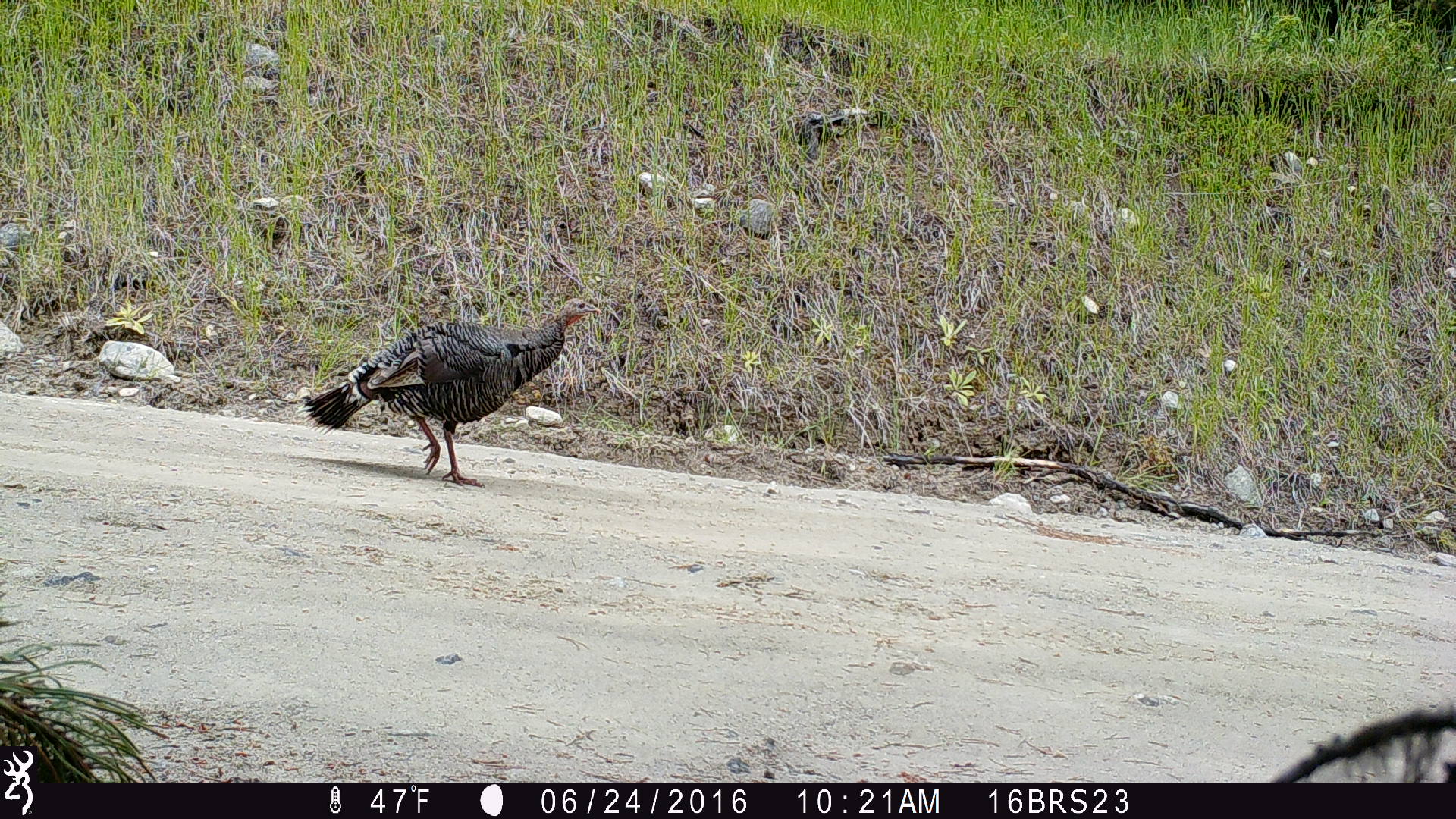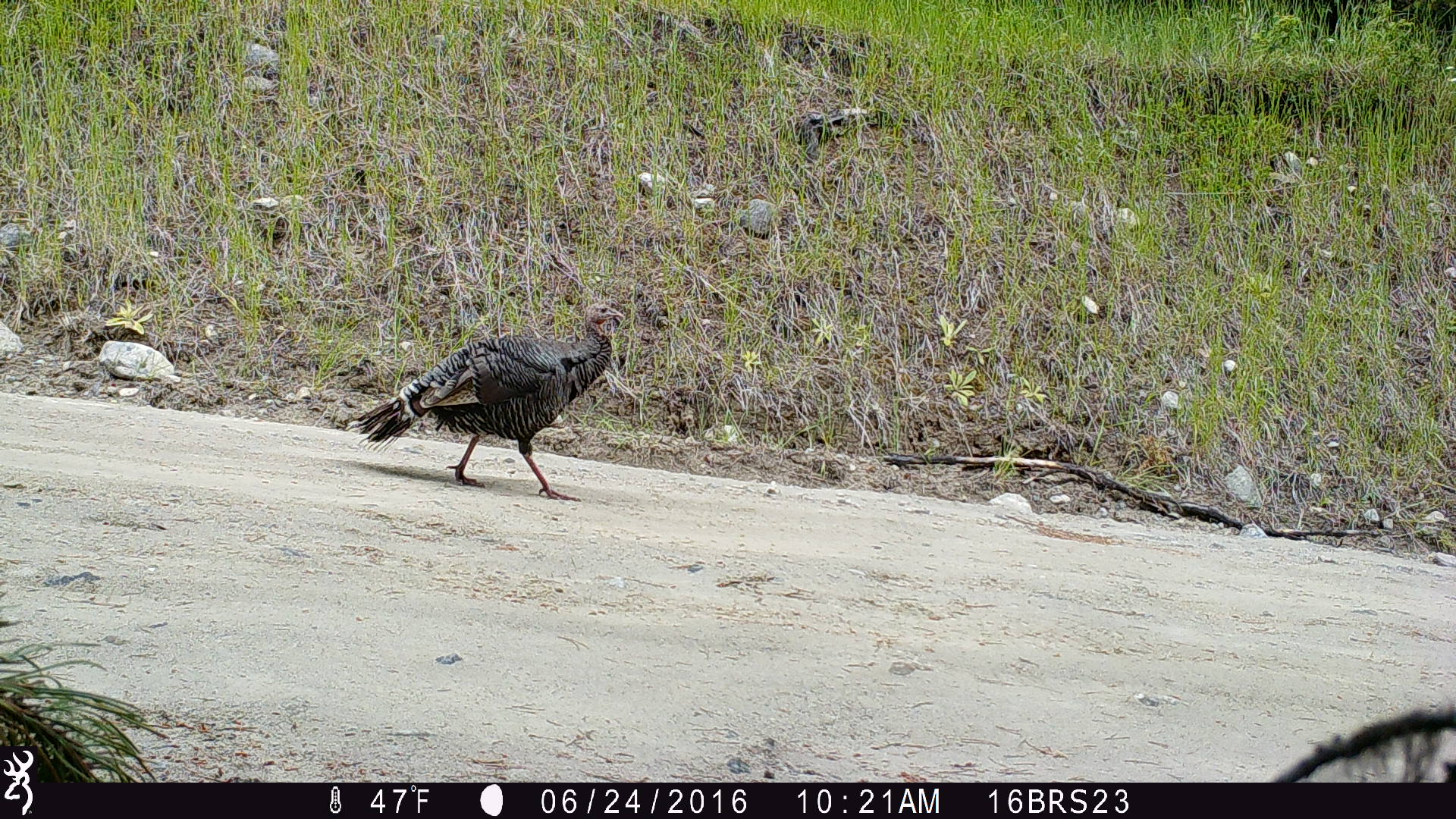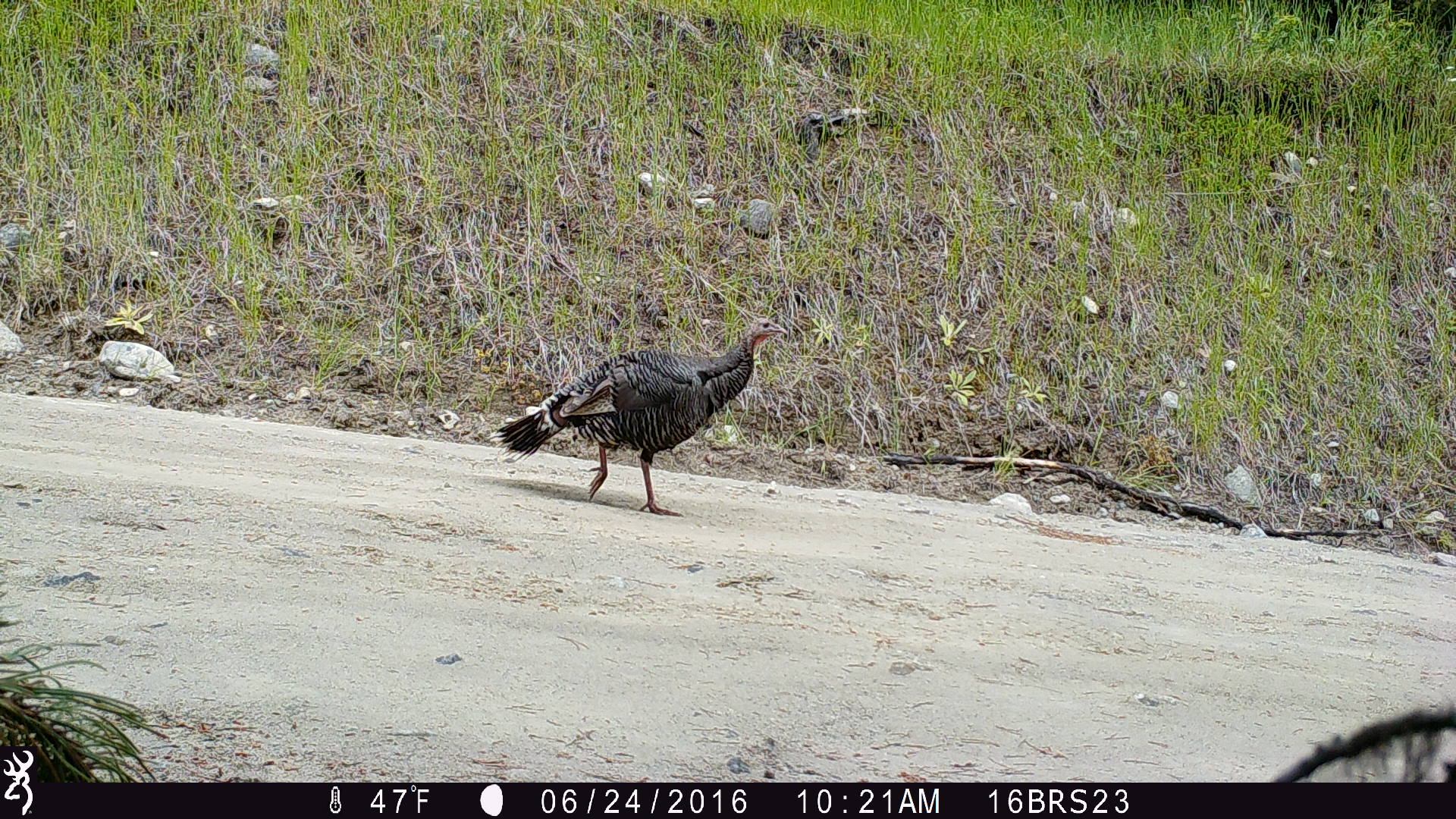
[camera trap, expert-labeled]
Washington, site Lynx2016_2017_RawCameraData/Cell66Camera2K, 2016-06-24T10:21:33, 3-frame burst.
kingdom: Animalia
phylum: Chordata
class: Aves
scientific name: Aves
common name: birds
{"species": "Aves (birds)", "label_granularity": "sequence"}